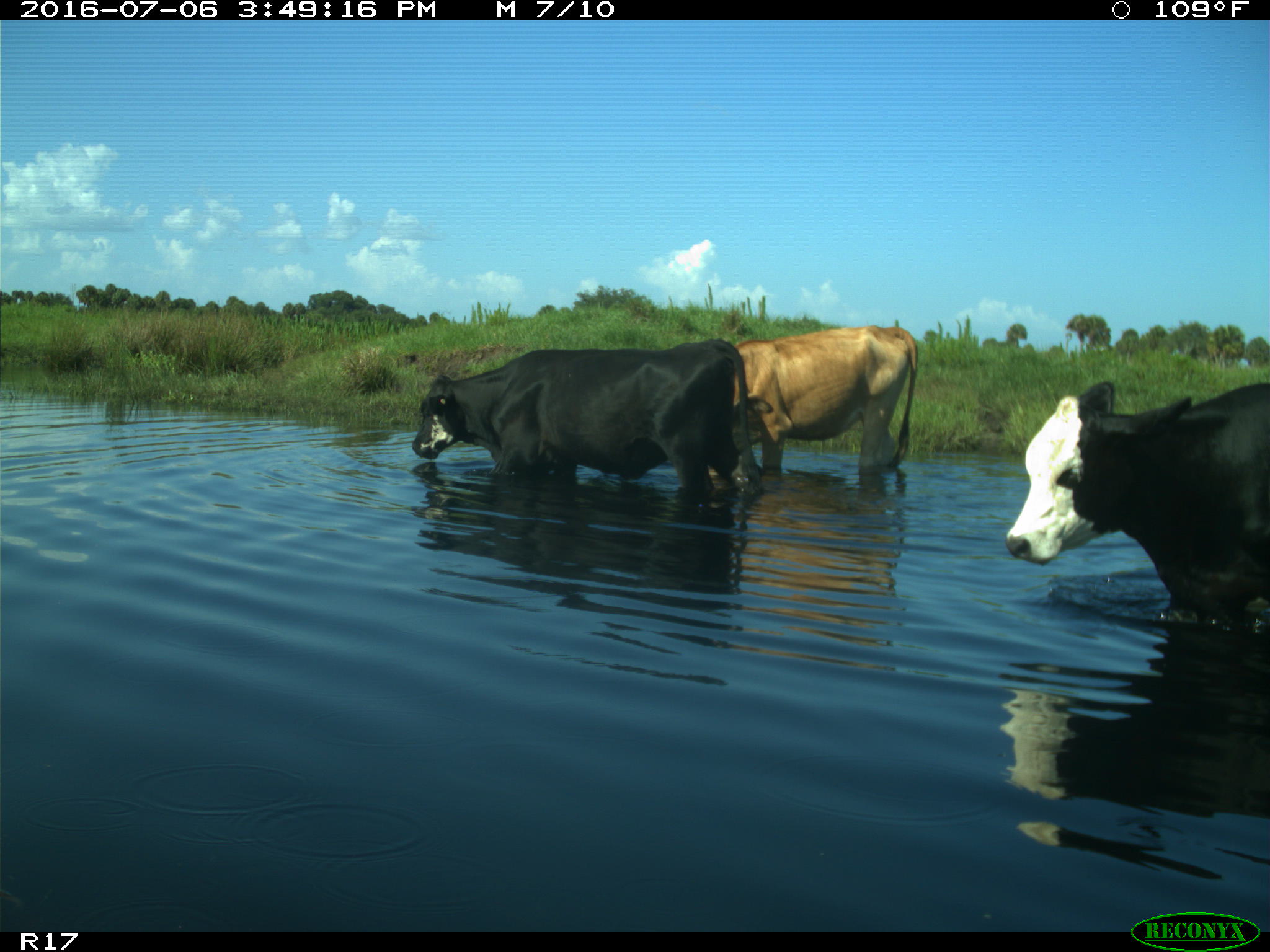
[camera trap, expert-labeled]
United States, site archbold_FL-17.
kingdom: Animalia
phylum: Chordata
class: Mammalia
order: Artiodactyla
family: Bovidae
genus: Bos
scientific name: Bos taurus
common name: domestic cow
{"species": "Bos taurus (domestic cow)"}